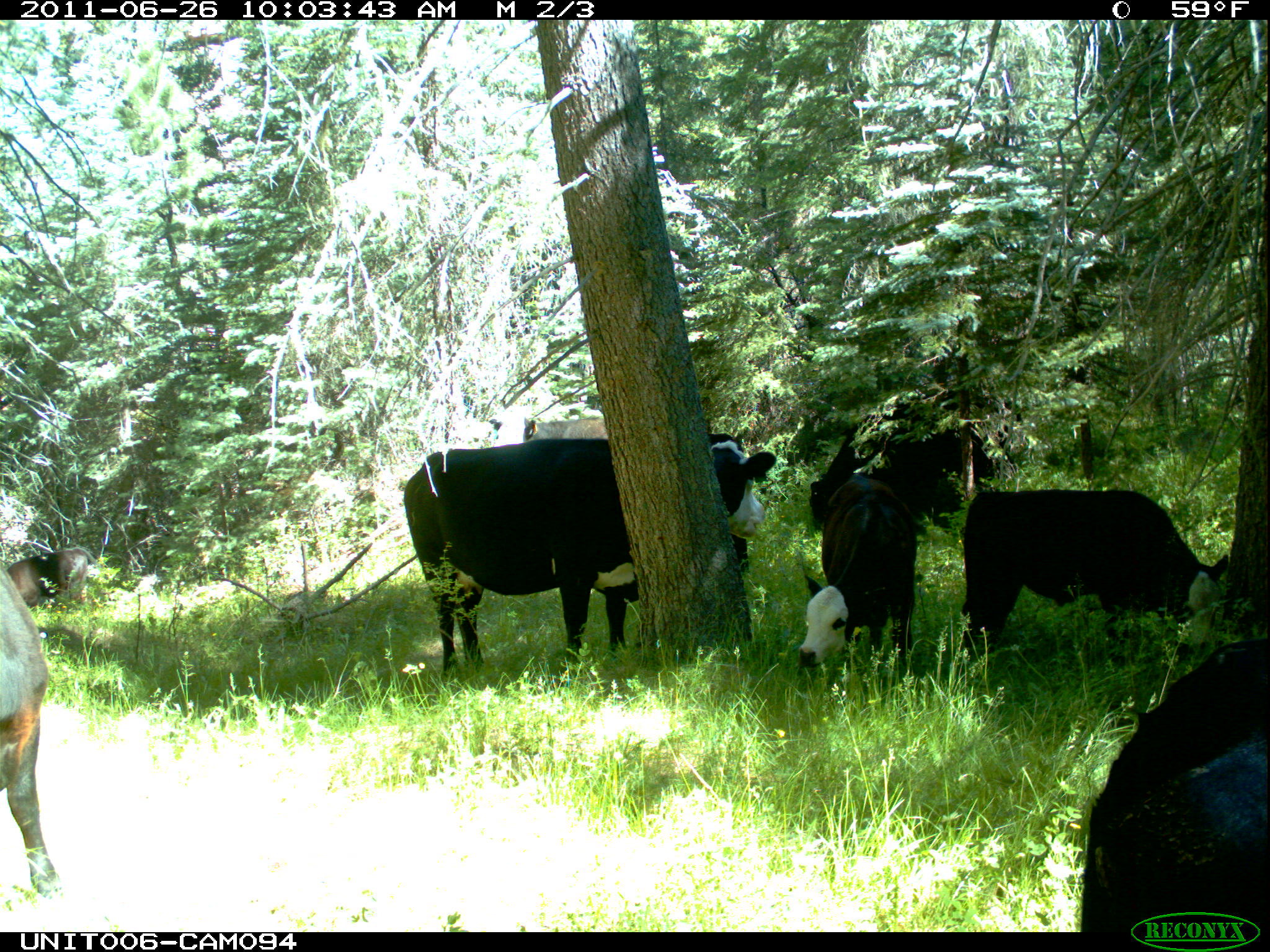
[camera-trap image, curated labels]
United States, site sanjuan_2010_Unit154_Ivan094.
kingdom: Animalia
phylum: Chordata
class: Mammalia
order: Artiodactyla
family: Bovidae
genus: Bos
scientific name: Bos taurus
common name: domestic cow